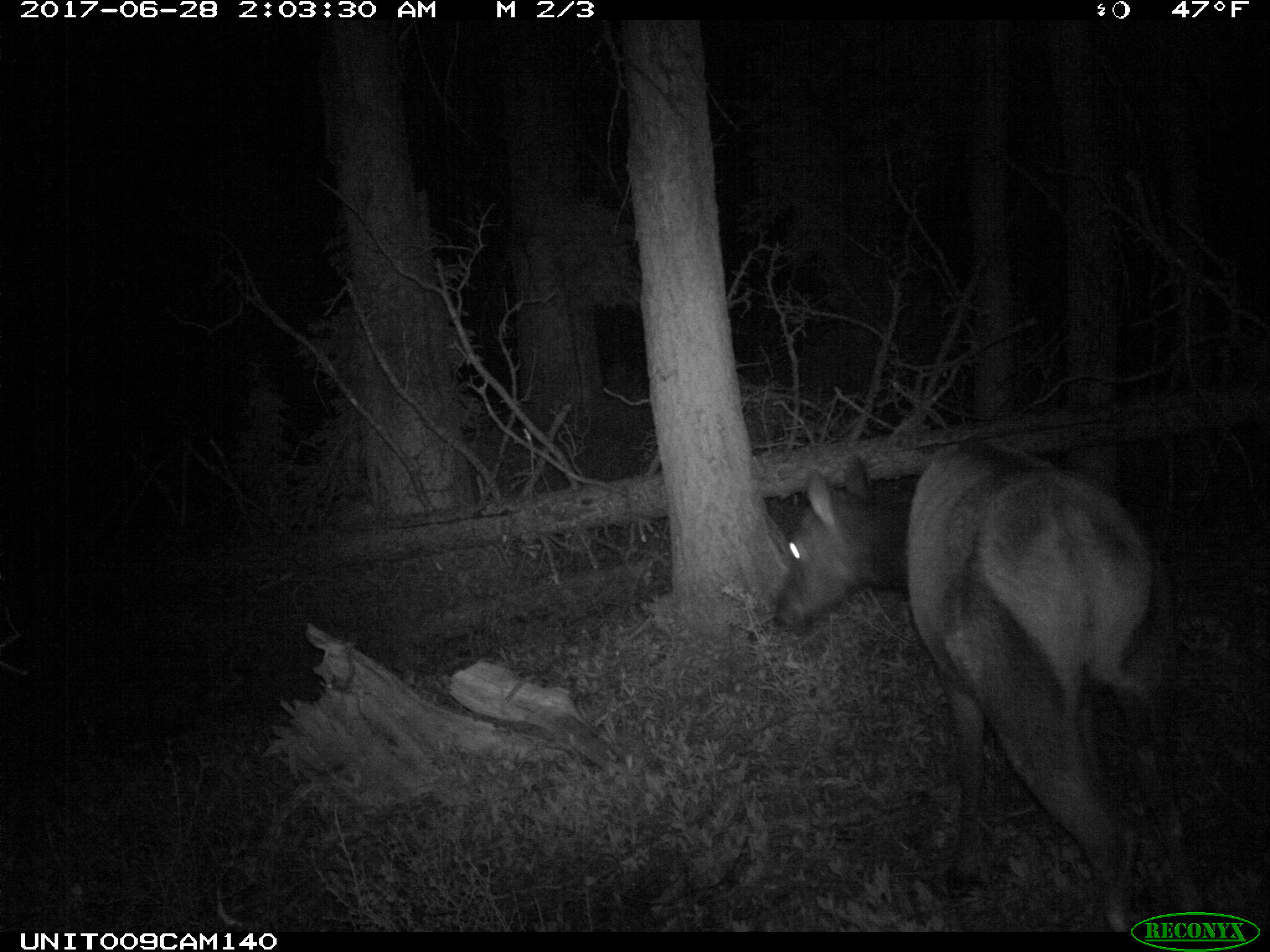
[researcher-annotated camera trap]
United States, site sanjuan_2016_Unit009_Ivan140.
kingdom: Animalia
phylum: Chordata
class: Mammalia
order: Artiodactyla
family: Cervidae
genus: Cervus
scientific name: Cervus elaphus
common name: red deer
Cervus elaphus (red deer).